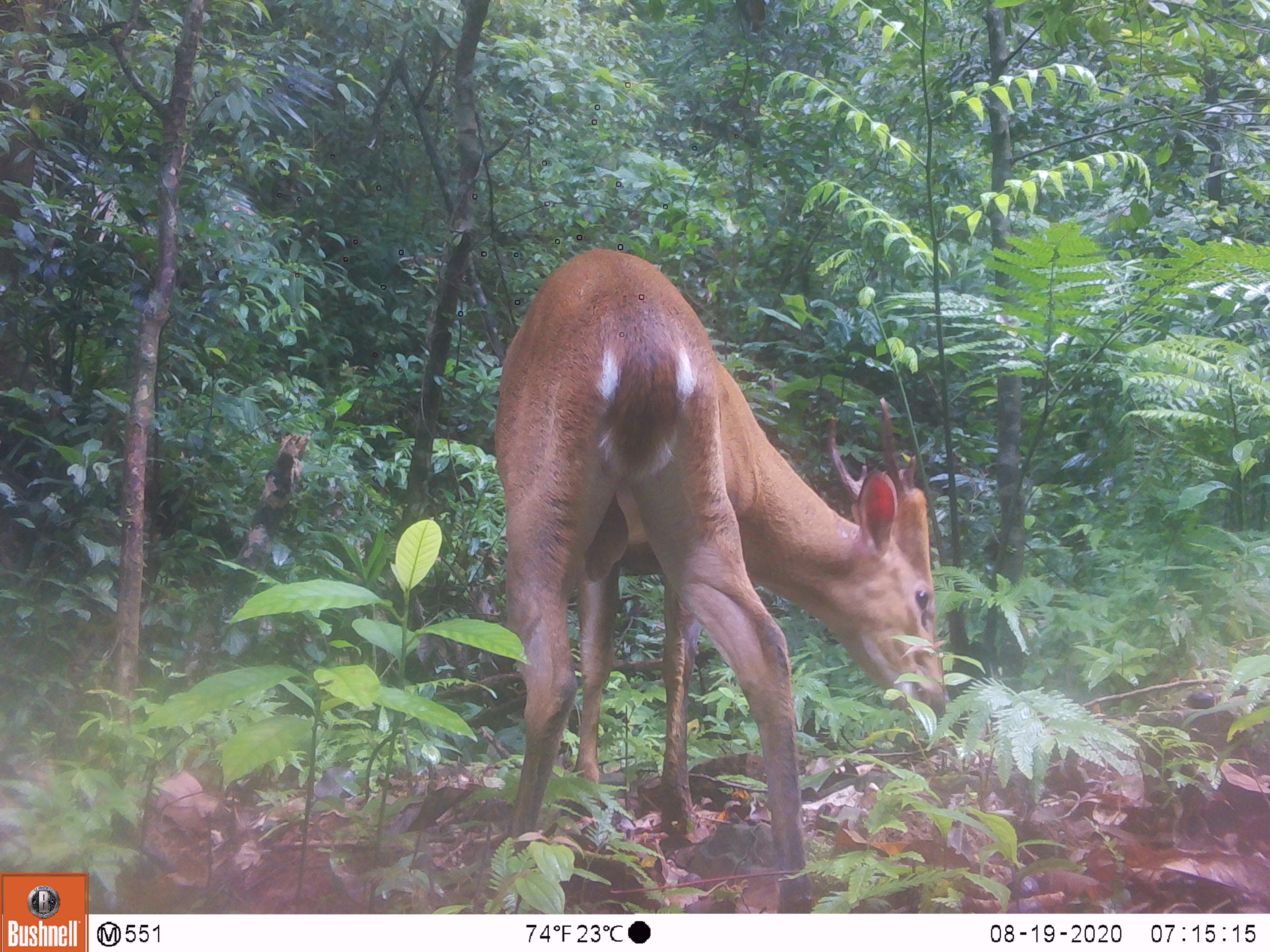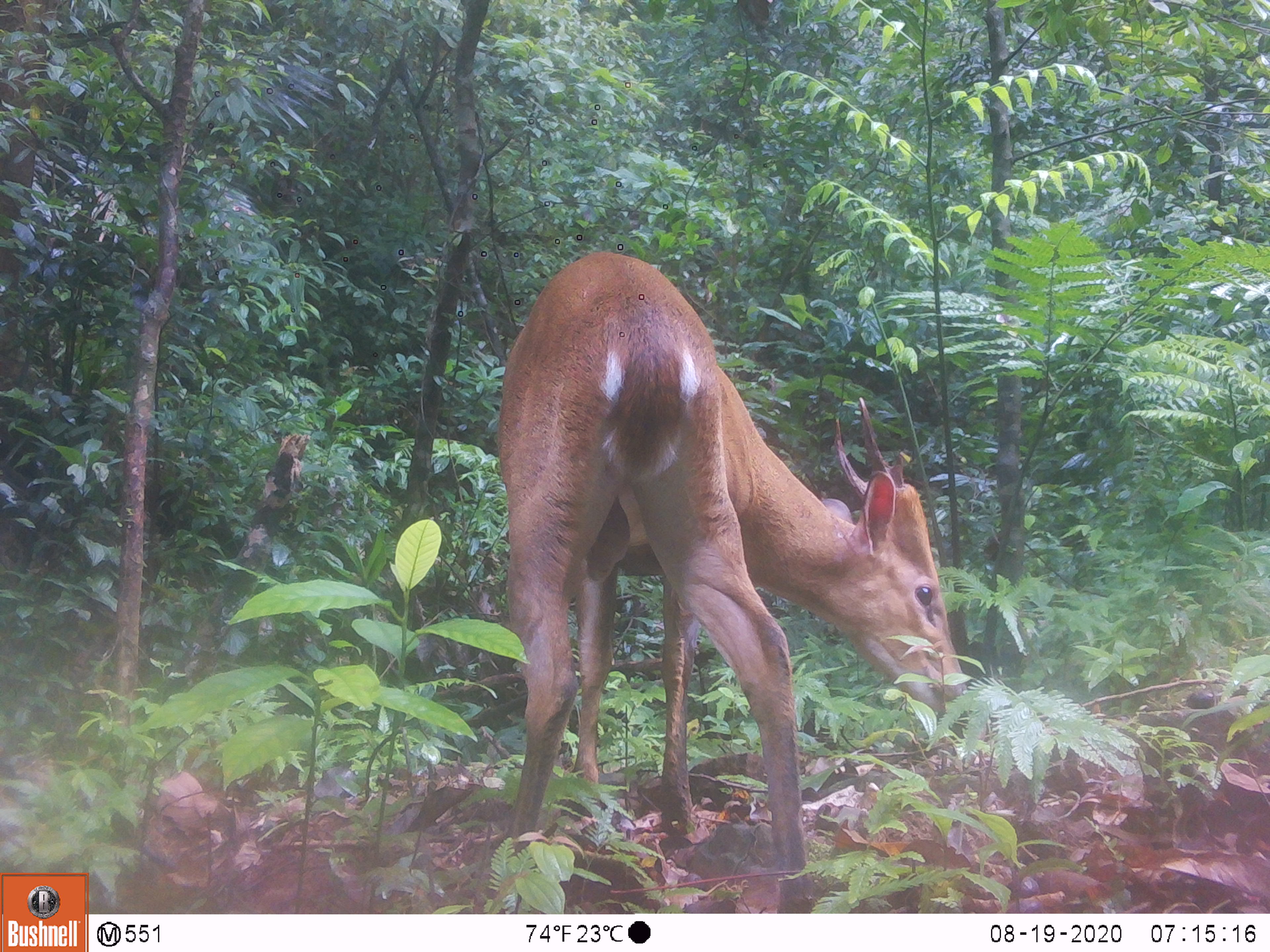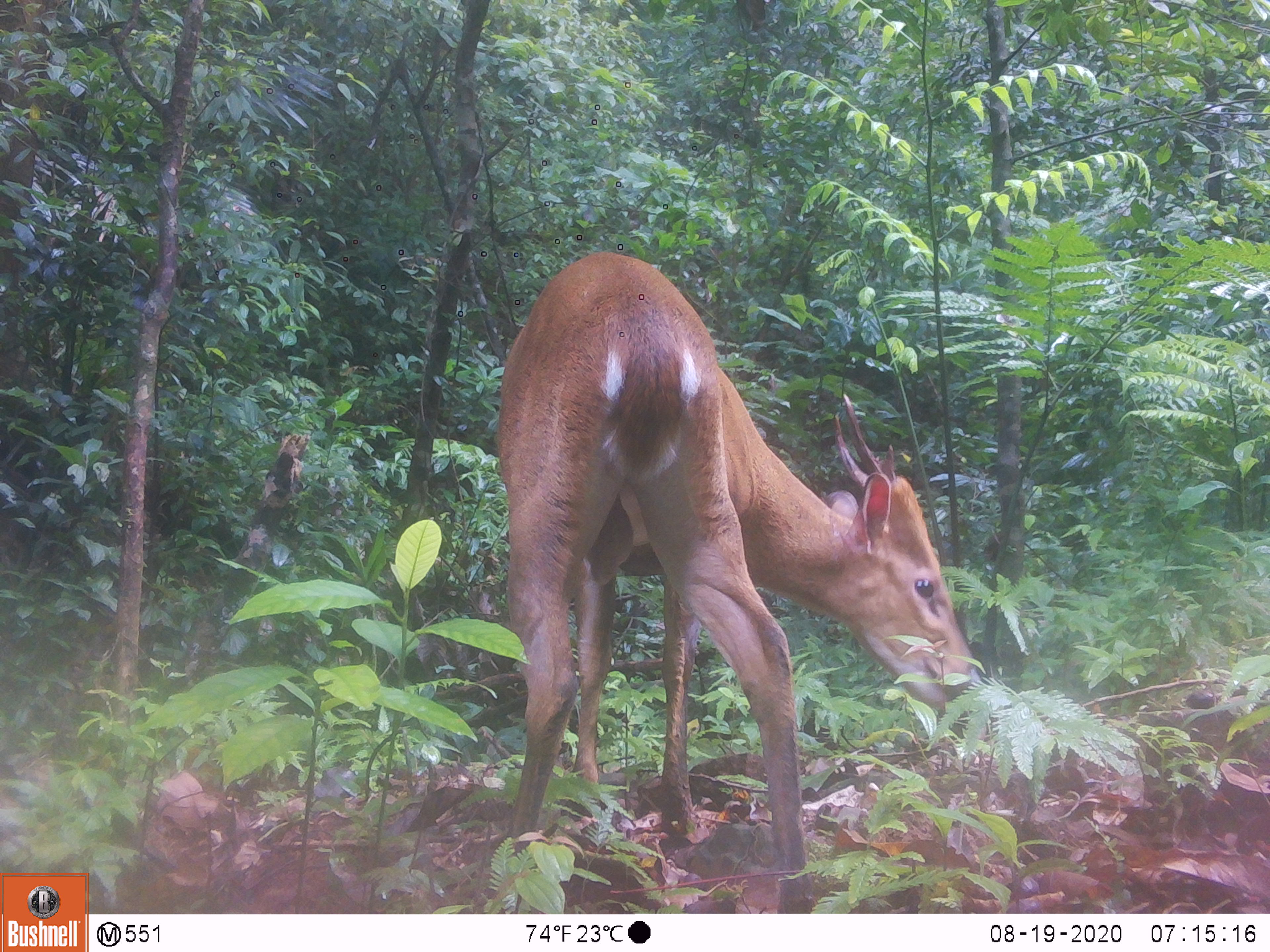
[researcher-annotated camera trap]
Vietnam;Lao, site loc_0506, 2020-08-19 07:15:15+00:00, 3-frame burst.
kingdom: Animalia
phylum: Chordata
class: Mammalia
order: Artiodactyla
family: Cervidae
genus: Muntiacus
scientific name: Muntiacus vuquangensis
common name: large-antlered muntjac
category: large antlered muntjac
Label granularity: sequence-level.